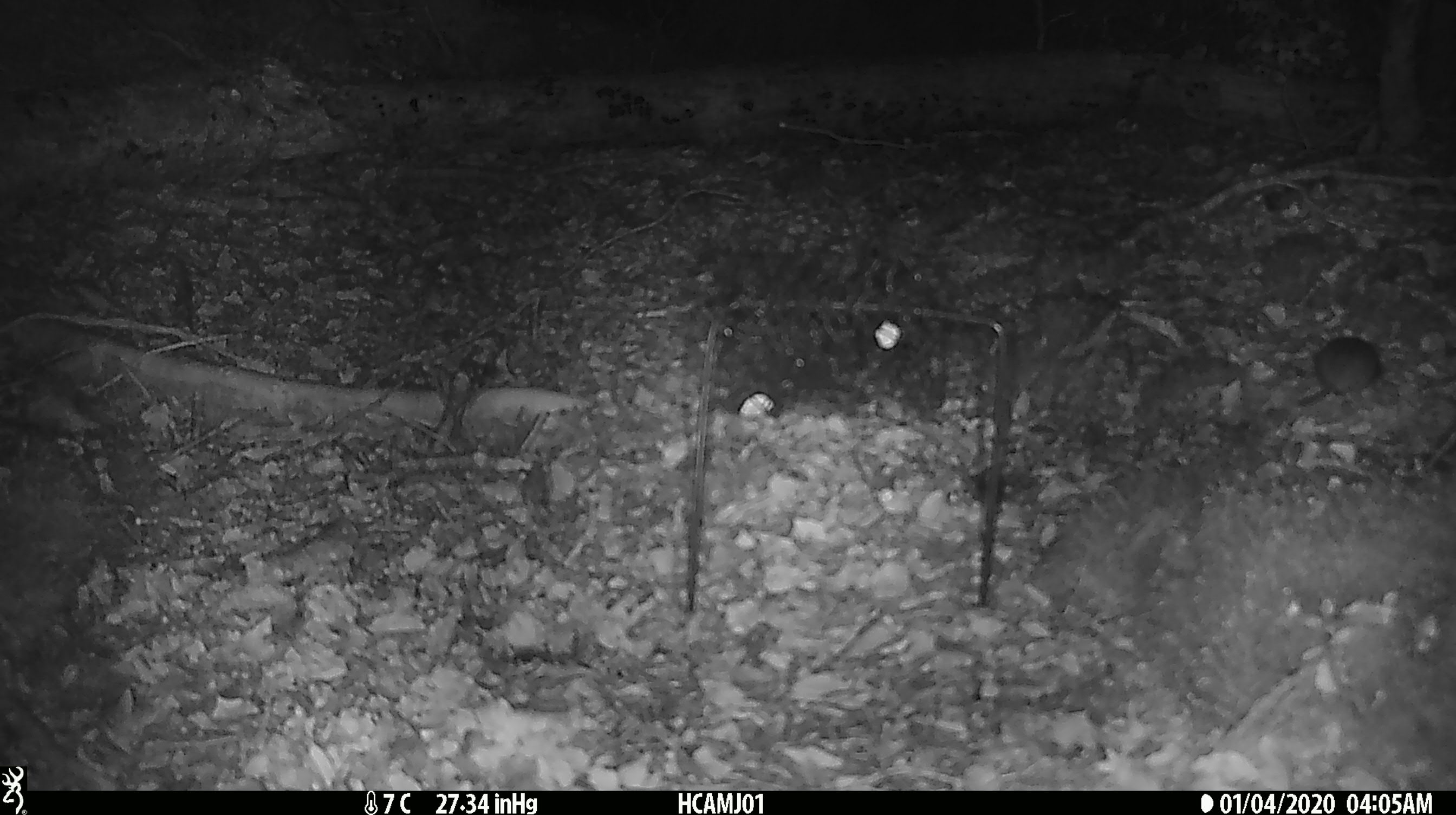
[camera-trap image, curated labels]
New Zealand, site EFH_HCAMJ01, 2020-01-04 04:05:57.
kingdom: Animalia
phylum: Chordata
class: Mammalia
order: Rodentia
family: Muridae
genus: Mus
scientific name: Mus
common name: mouse